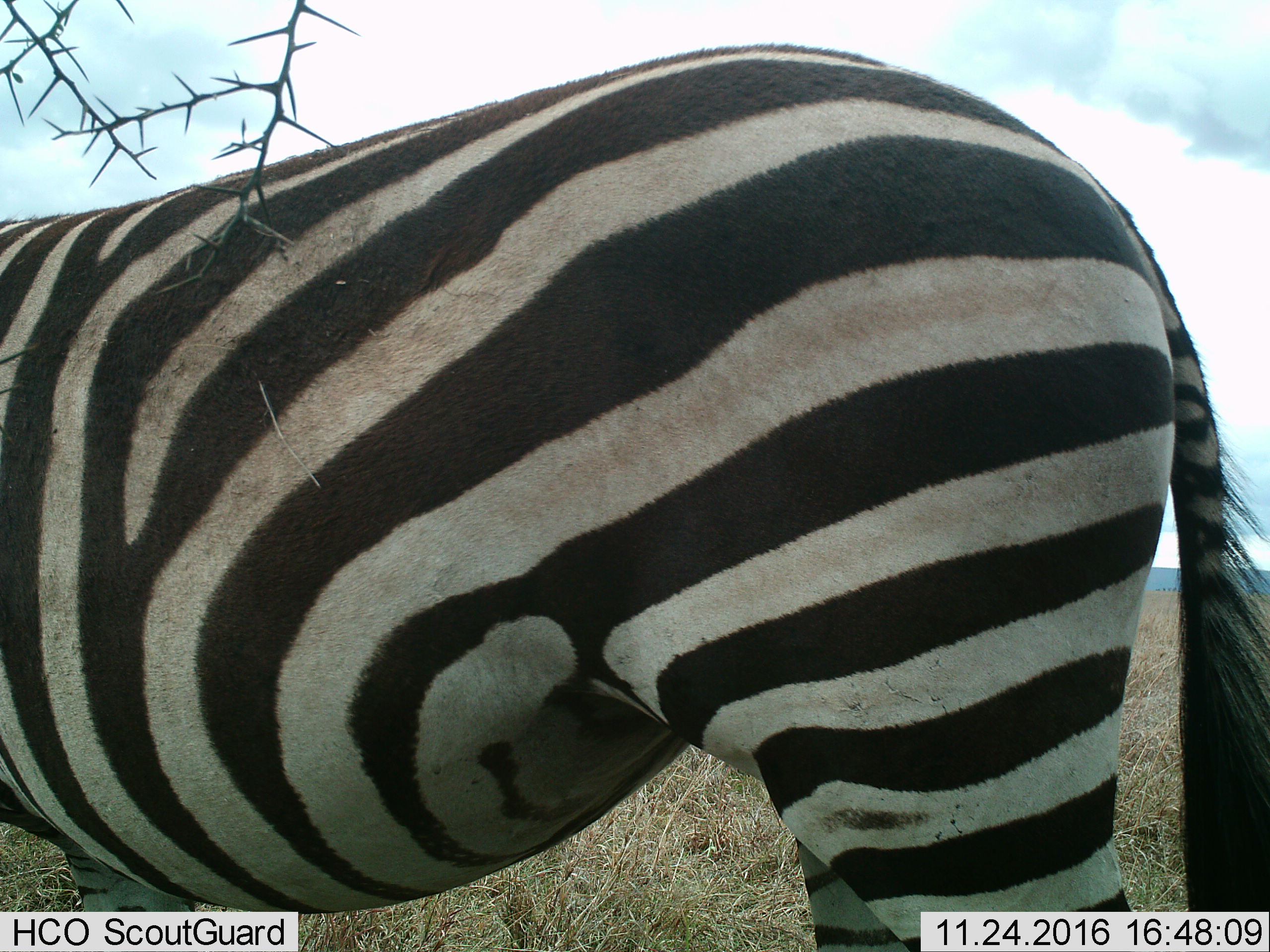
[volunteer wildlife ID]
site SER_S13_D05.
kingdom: Animalia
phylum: Chordata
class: Mammalia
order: Perissodactyla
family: Equidae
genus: Equus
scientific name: Equus quagga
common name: plains zebra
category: zebraplains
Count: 1.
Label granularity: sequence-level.